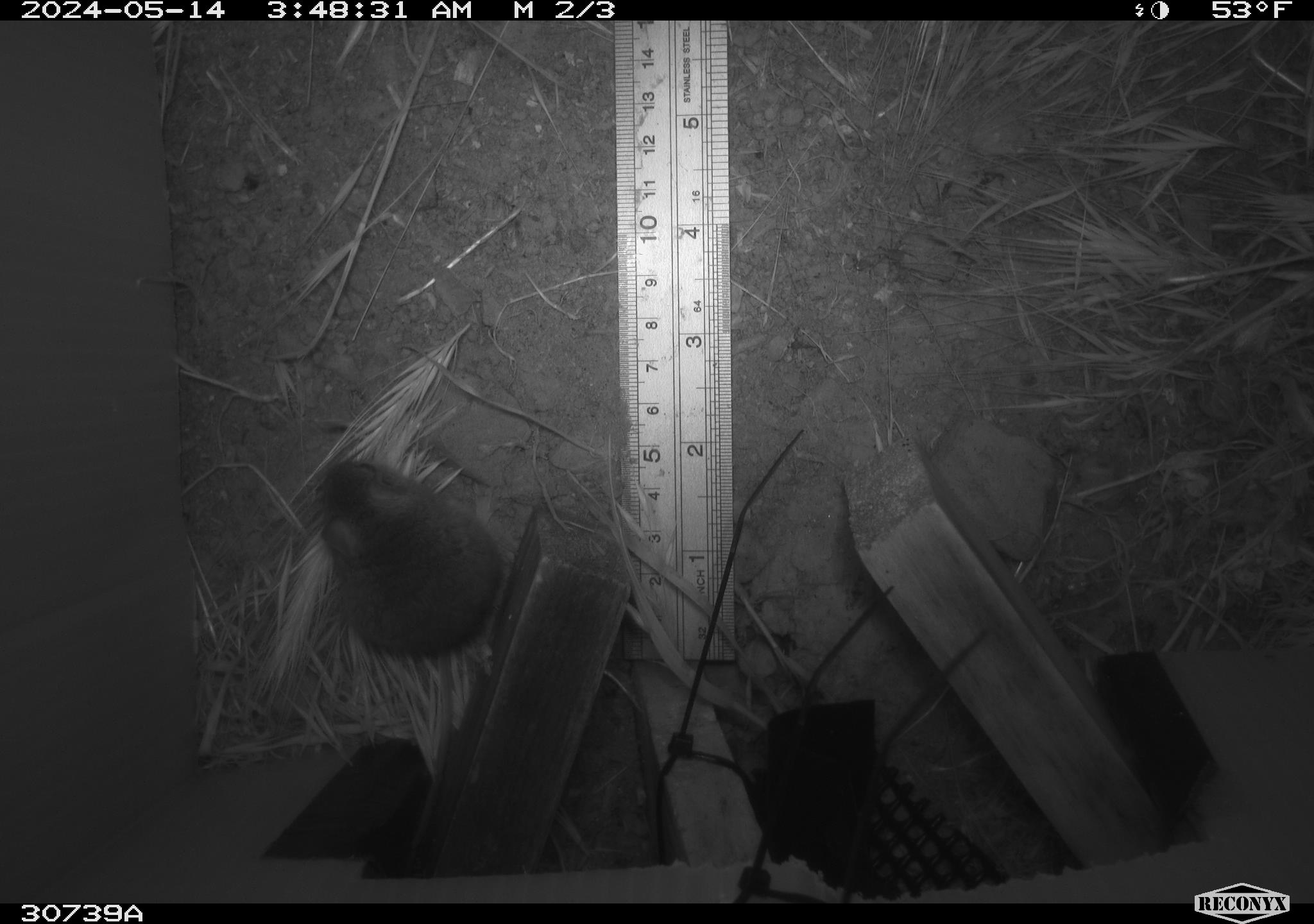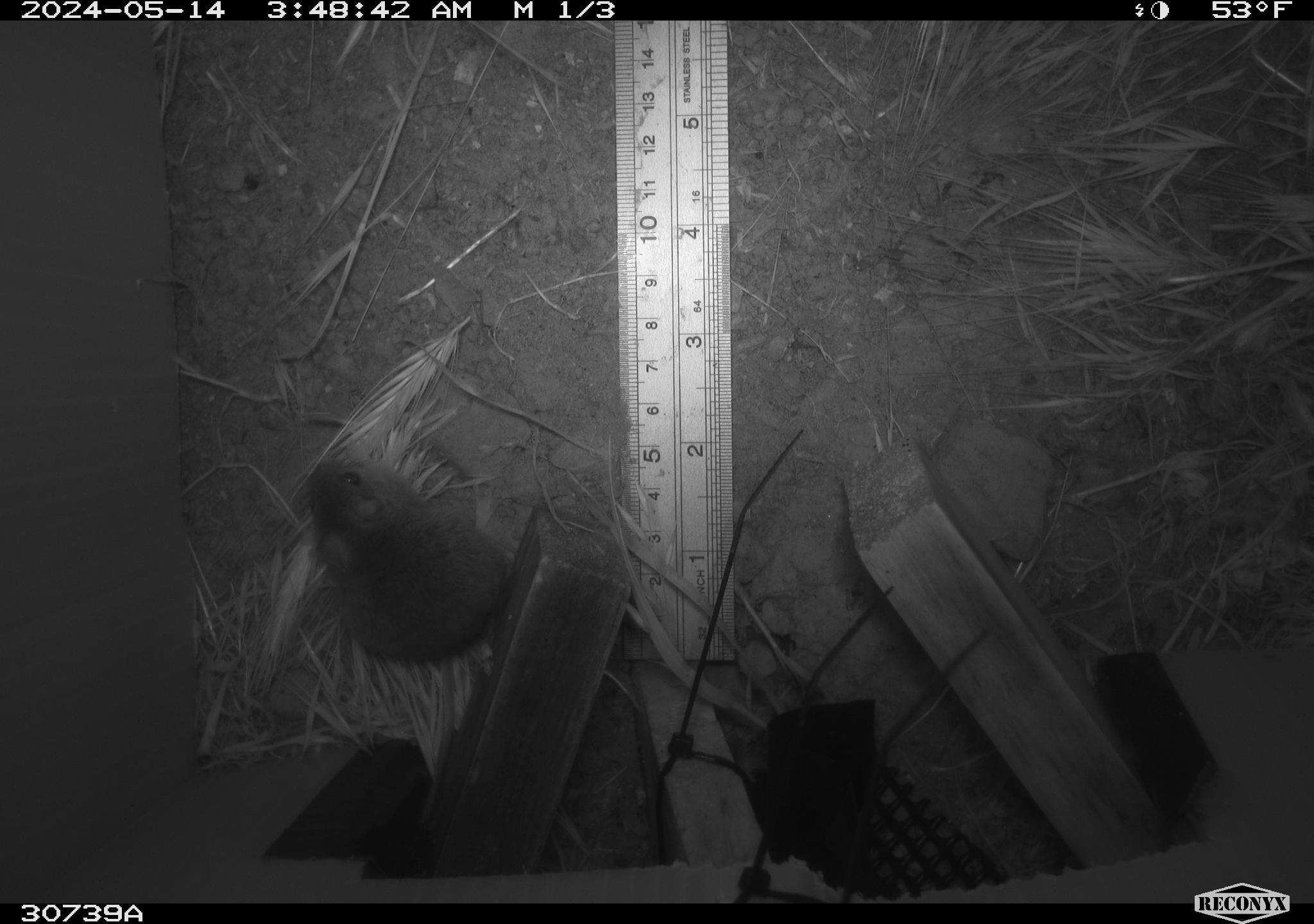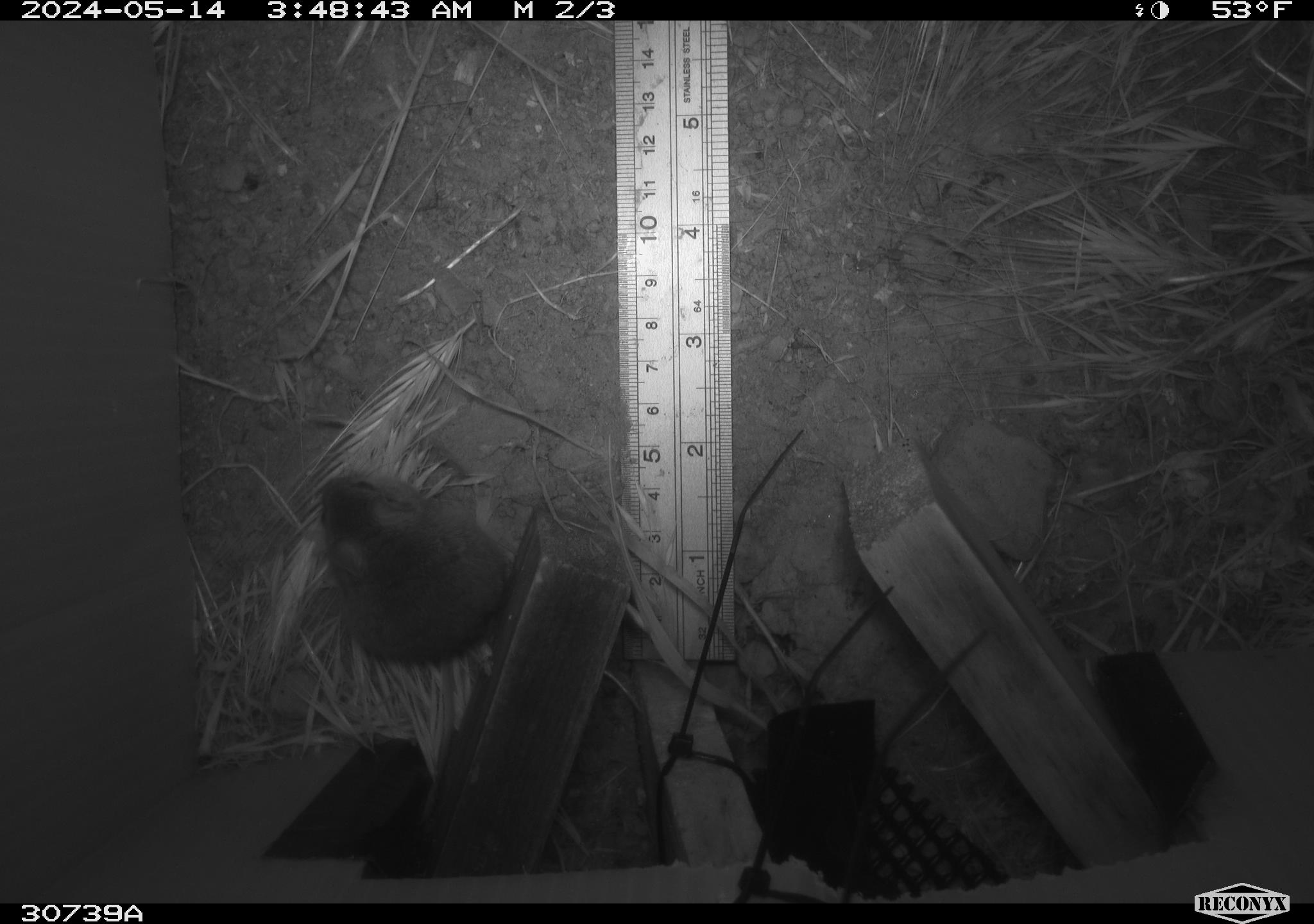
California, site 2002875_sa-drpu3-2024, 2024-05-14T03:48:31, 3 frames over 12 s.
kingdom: Animalia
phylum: Chordata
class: Mammalia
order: Rodentia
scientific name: Rodentia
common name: rodent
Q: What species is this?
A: Rodent (Rodentia).